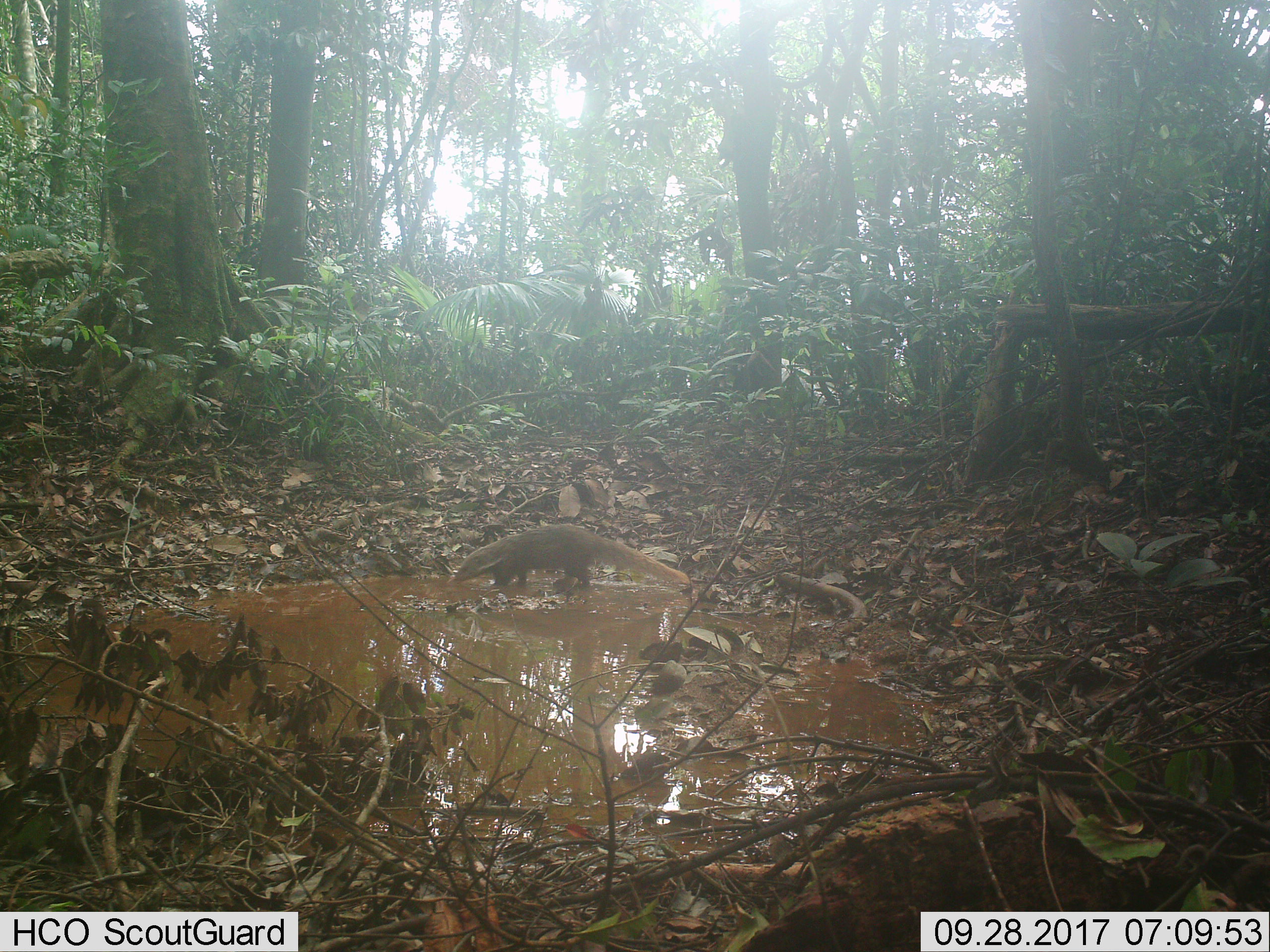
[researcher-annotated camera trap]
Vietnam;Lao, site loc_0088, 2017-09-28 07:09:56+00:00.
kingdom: Animalia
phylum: Chordata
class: Mammalia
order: Carnivora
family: Herpestidae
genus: Urva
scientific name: Urva urva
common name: crab-eating mongoose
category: crab eating mongoose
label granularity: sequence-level